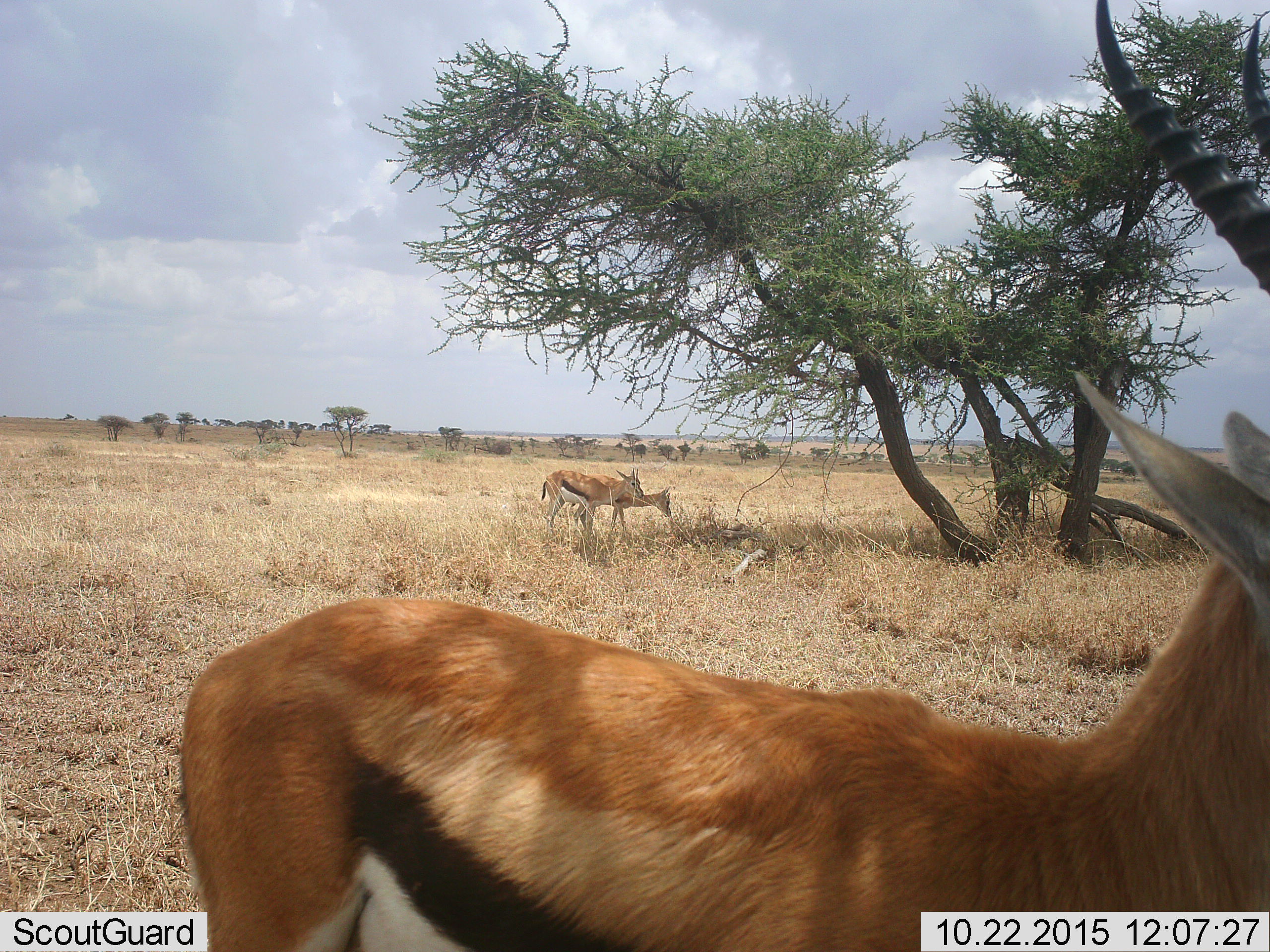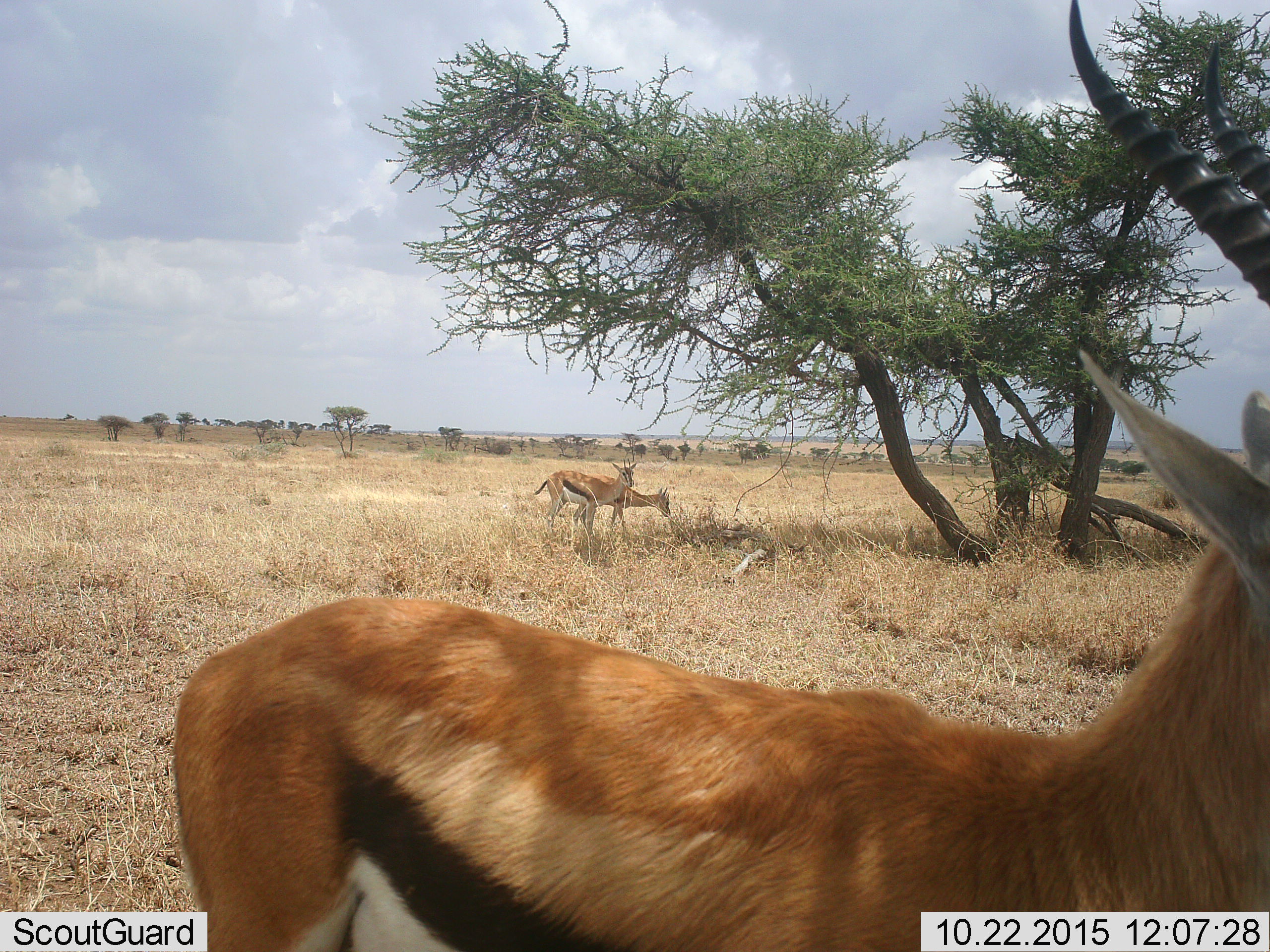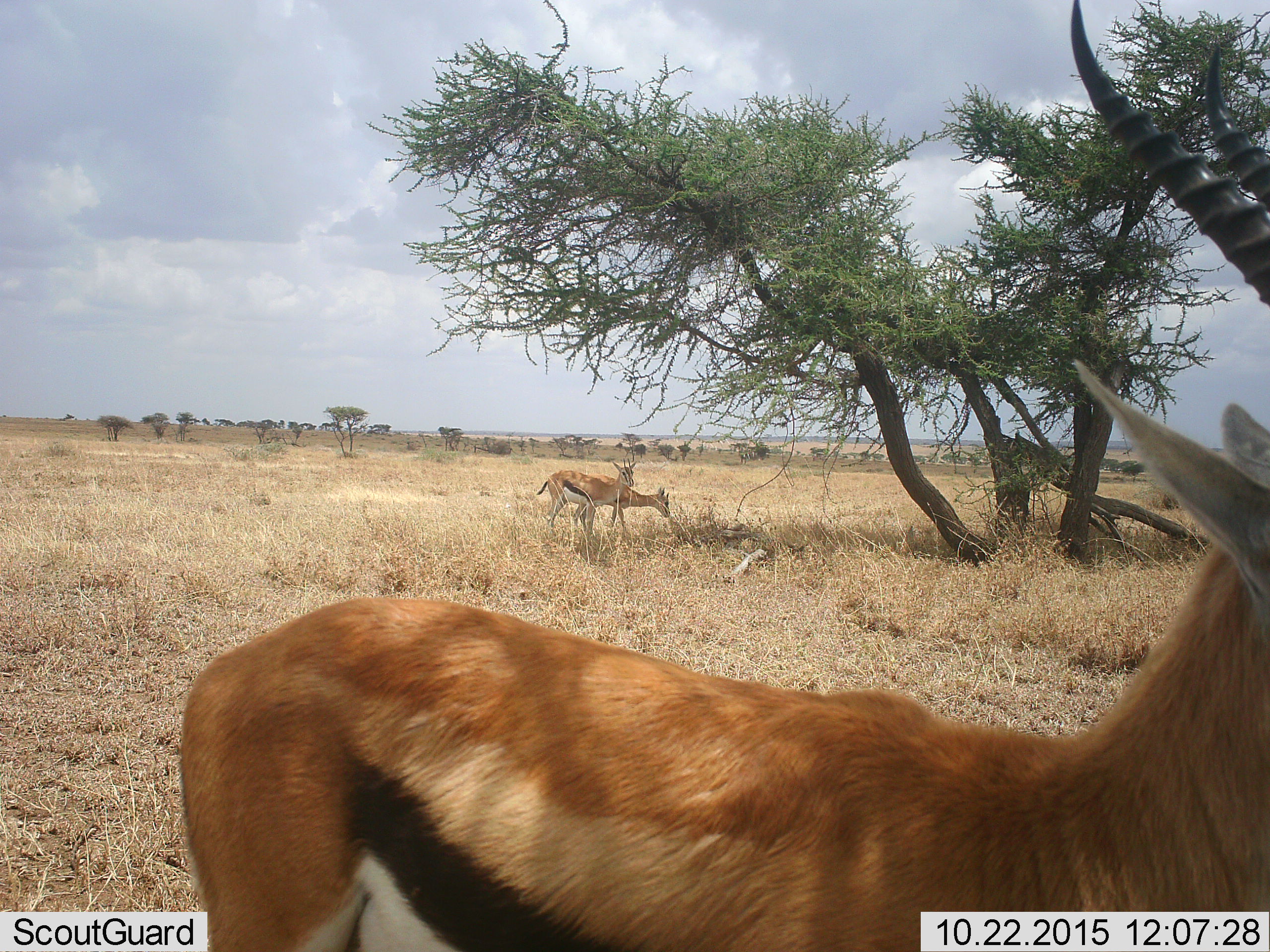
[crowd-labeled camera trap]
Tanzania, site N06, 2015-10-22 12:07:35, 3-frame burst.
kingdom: Animalia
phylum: Chordata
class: Mammalia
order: Artiodactyla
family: Bovidae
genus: Eudorcas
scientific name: Eudorcas thomsonii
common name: thomson's gazelle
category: gazellethomsons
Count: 3.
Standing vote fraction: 86%.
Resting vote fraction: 0%.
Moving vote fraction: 14%.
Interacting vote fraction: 0%.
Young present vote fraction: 0%.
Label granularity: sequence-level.